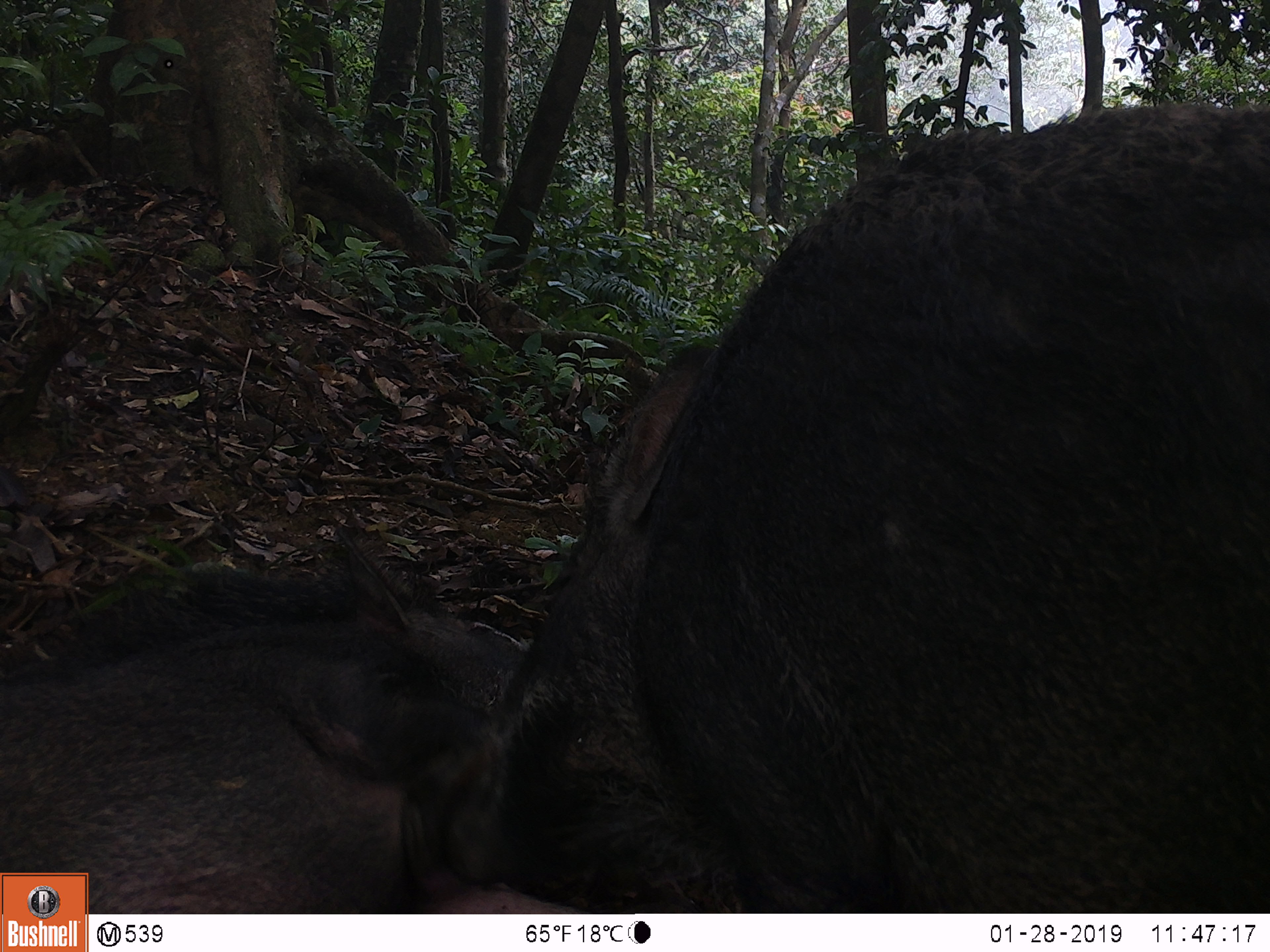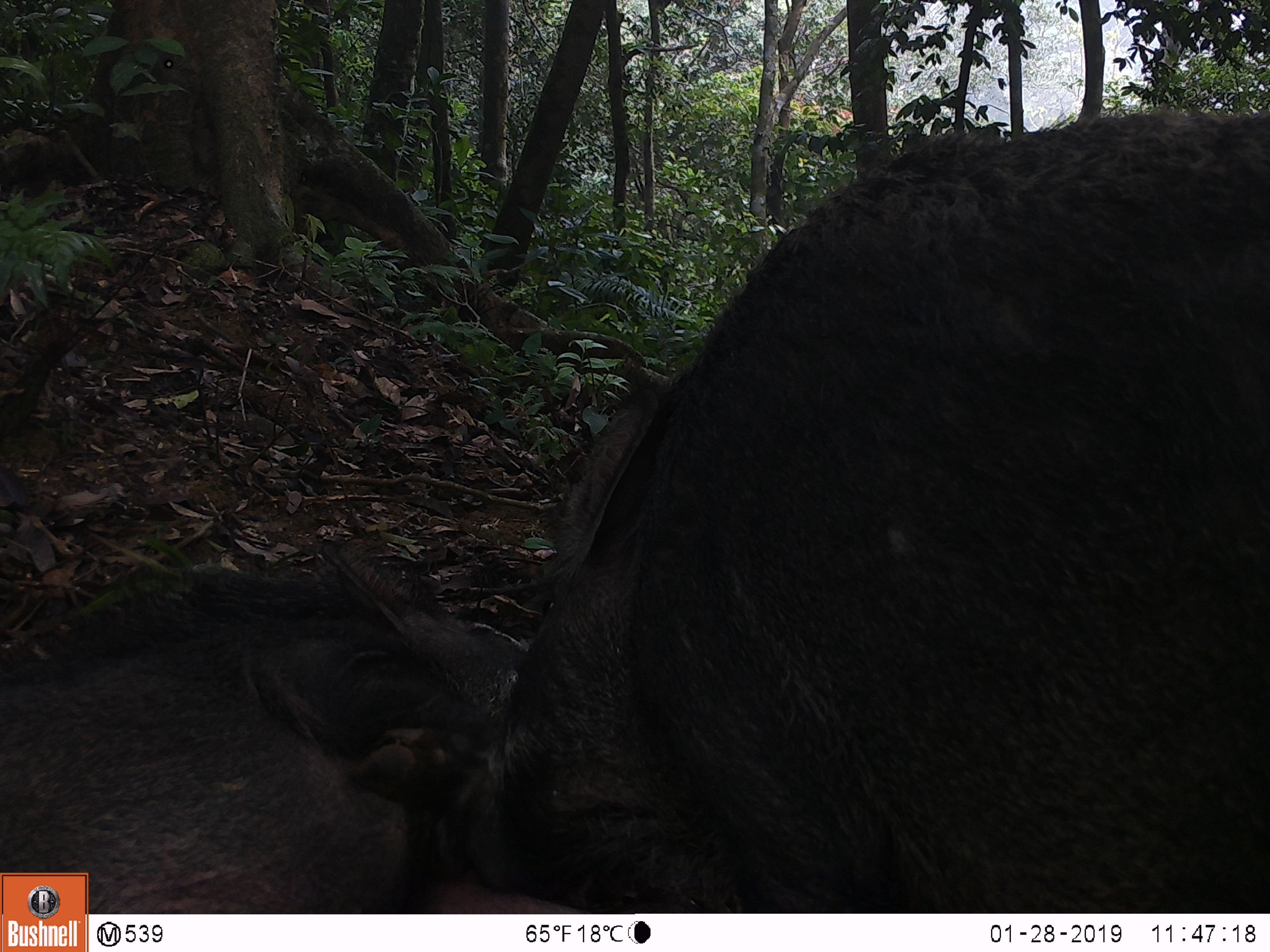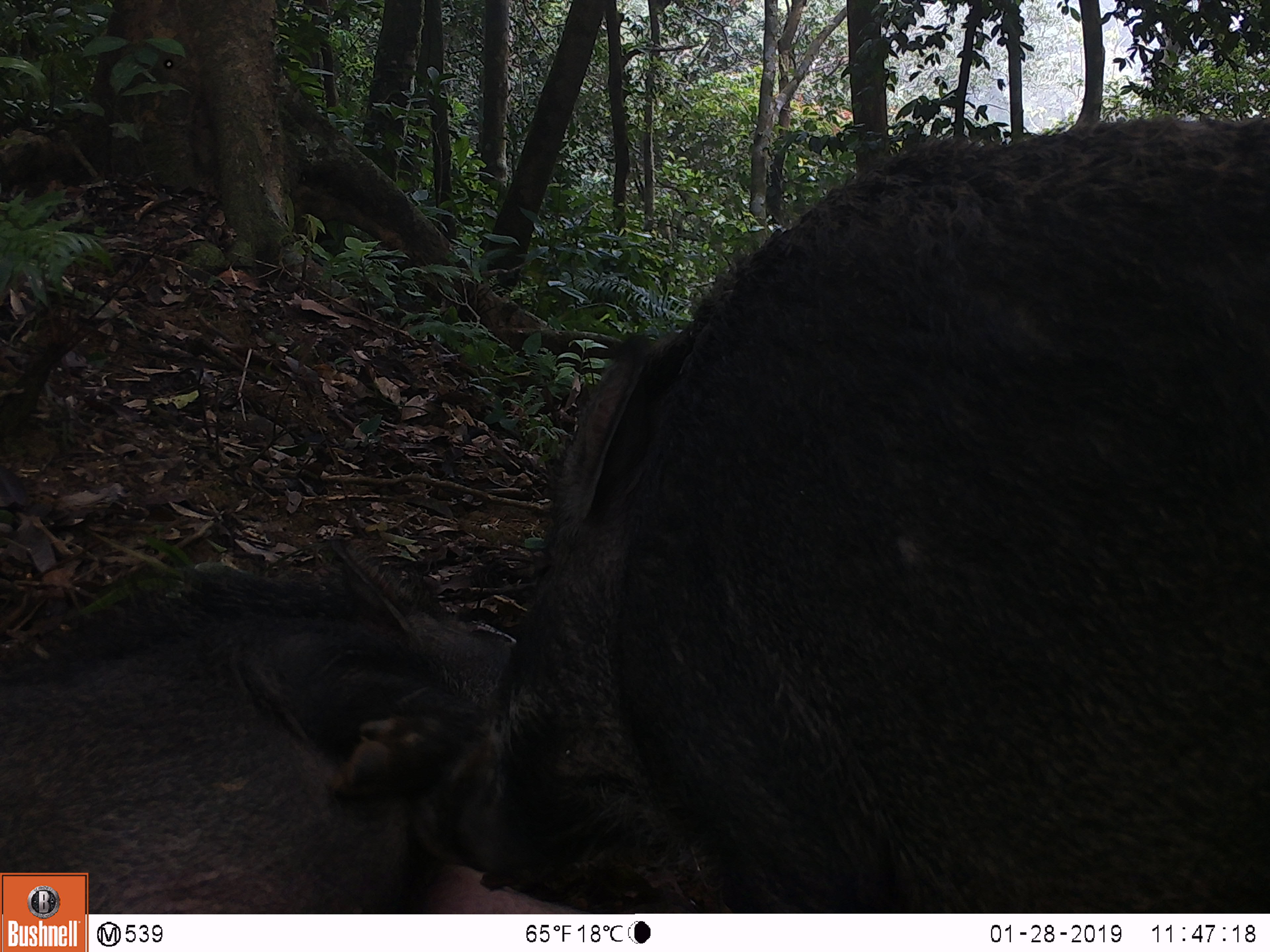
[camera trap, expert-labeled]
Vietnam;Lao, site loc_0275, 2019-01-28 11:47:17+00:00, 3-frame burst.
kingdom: Animalia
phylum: Chordata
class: Mammalia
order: Artiodactyla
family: Suidae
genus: Sus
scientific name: Sus scrofa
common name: eurasian wild pig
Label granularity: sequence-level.